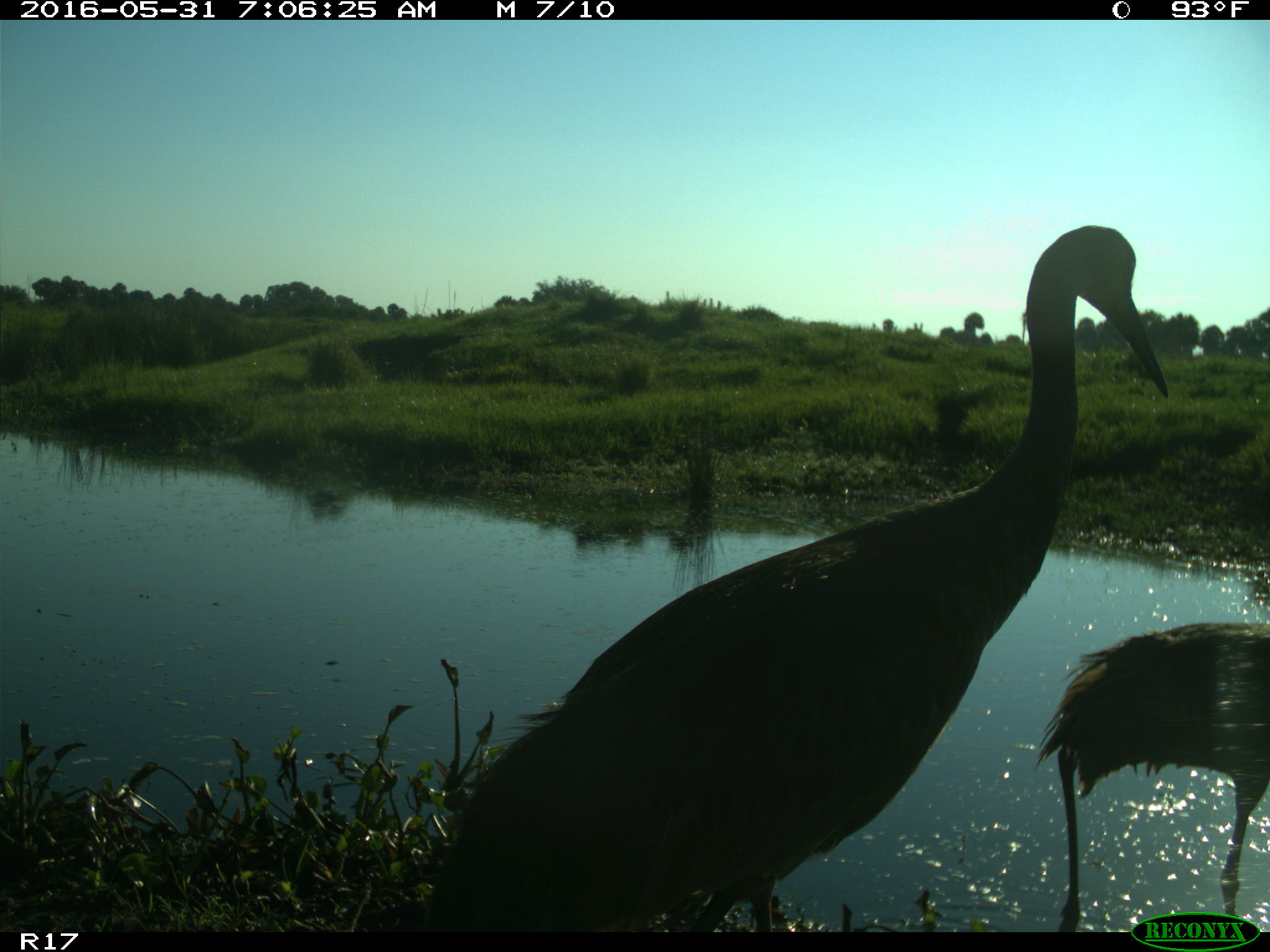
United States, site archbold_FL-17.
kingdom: Animalia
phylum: Chordata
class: Aves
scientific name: Aves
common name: birds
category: unidentified bird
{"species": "unidentified bird (birds) (Aves)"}